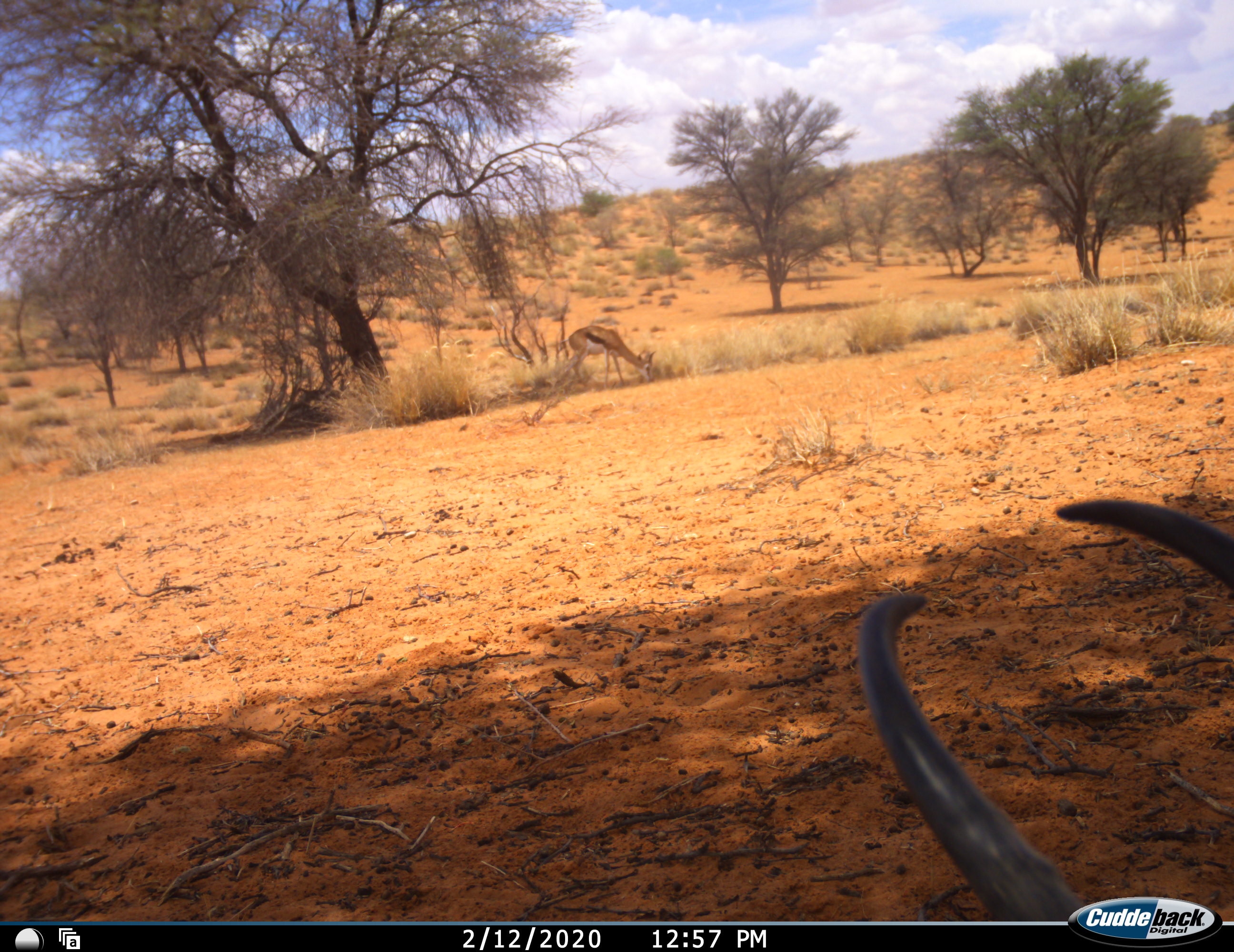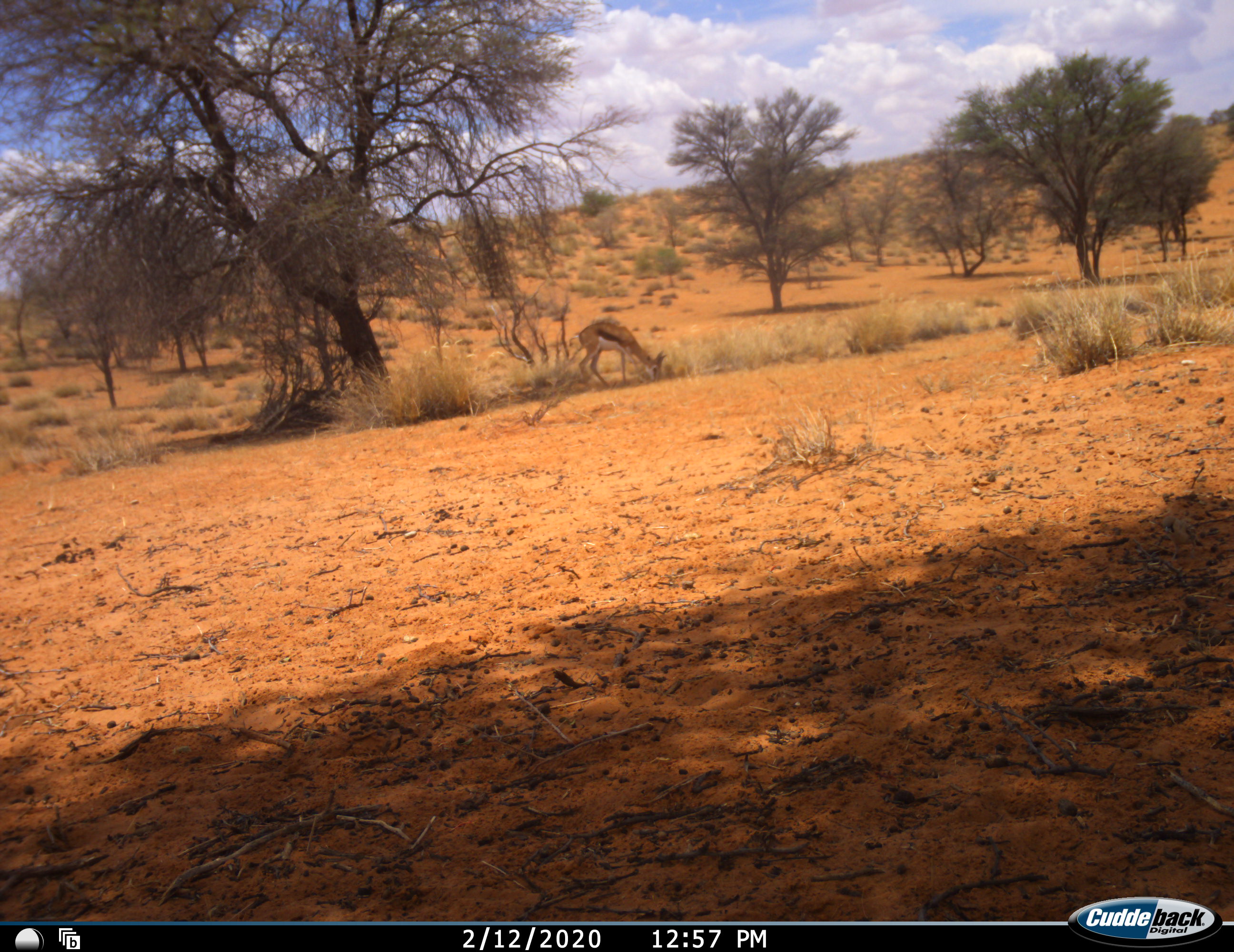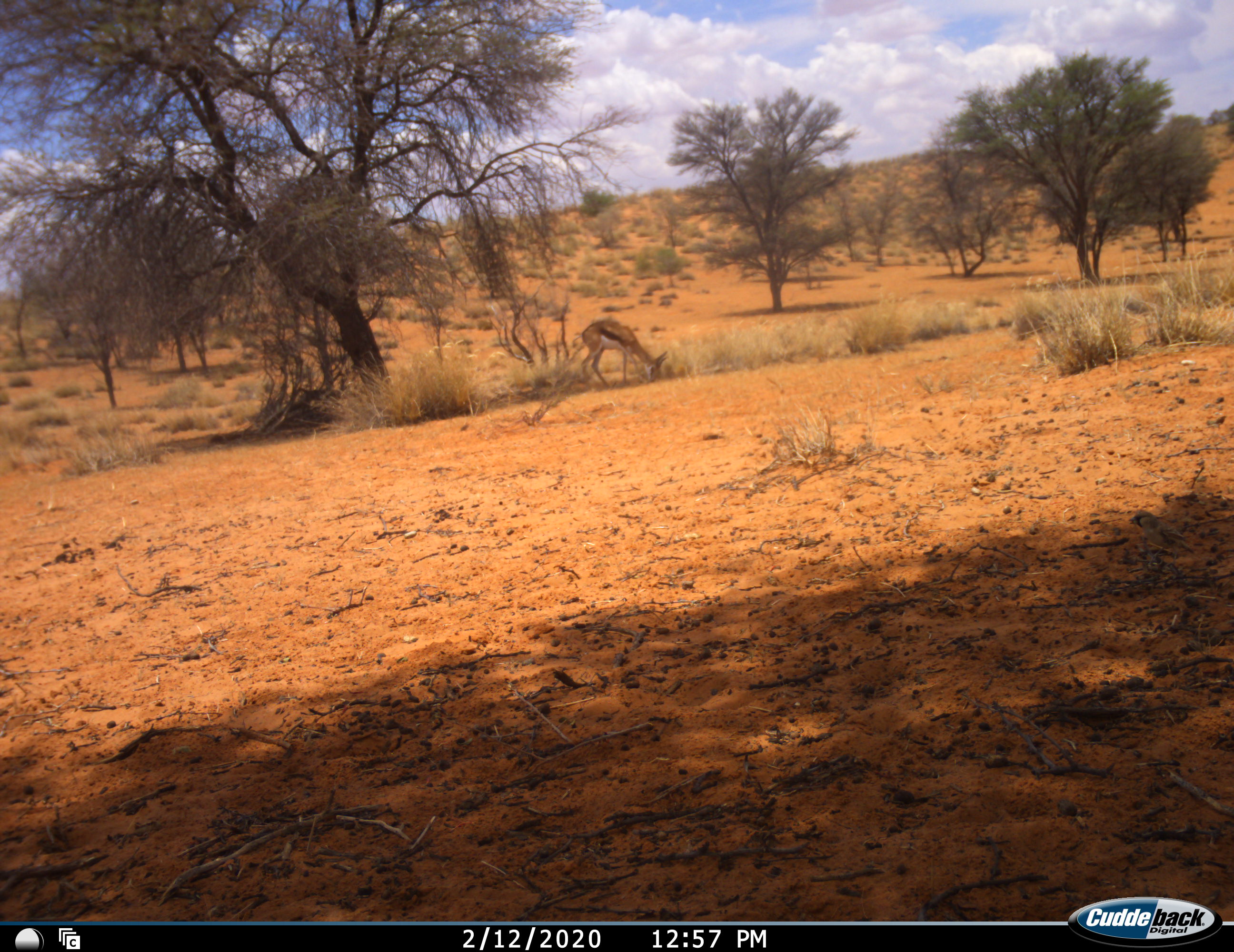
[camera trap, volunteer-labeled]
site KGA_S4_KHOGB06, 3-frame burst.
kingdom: Animalia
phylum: Chordata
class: Mammalia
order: Artiodactyla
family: Bovidae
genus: Antidorcas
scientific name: Antidorcas marsupialis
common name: springbok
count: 2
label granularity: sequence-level